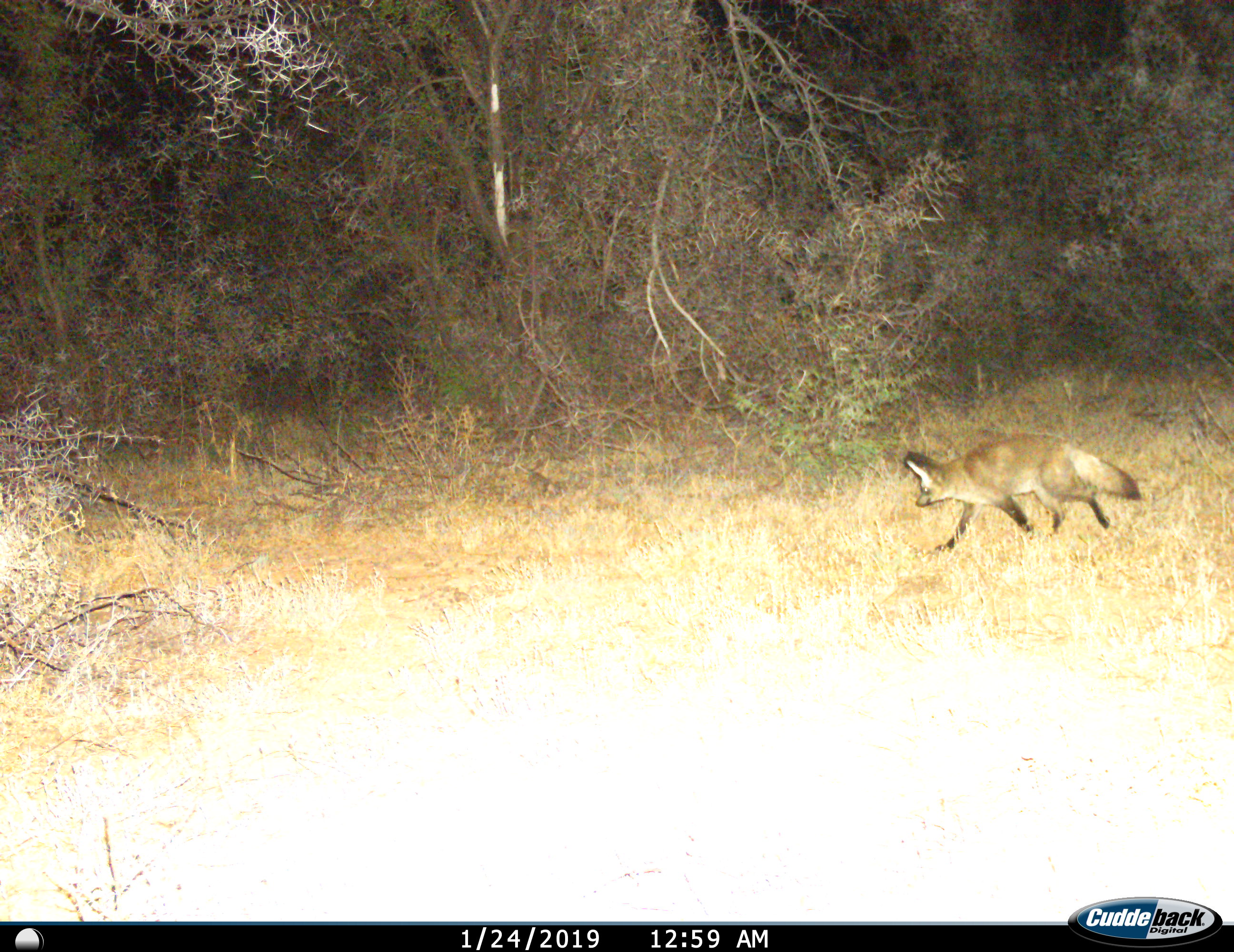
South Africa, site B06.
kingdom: Animalia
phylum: Chordata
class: Mammalia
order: Carnivora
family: Canidae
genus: Otocyon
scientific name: Otocyon megalotis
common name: bat-eared fox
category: foxbateared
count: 1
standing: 12%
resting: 0%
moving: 100%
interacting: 0%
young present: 0%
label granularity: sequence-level